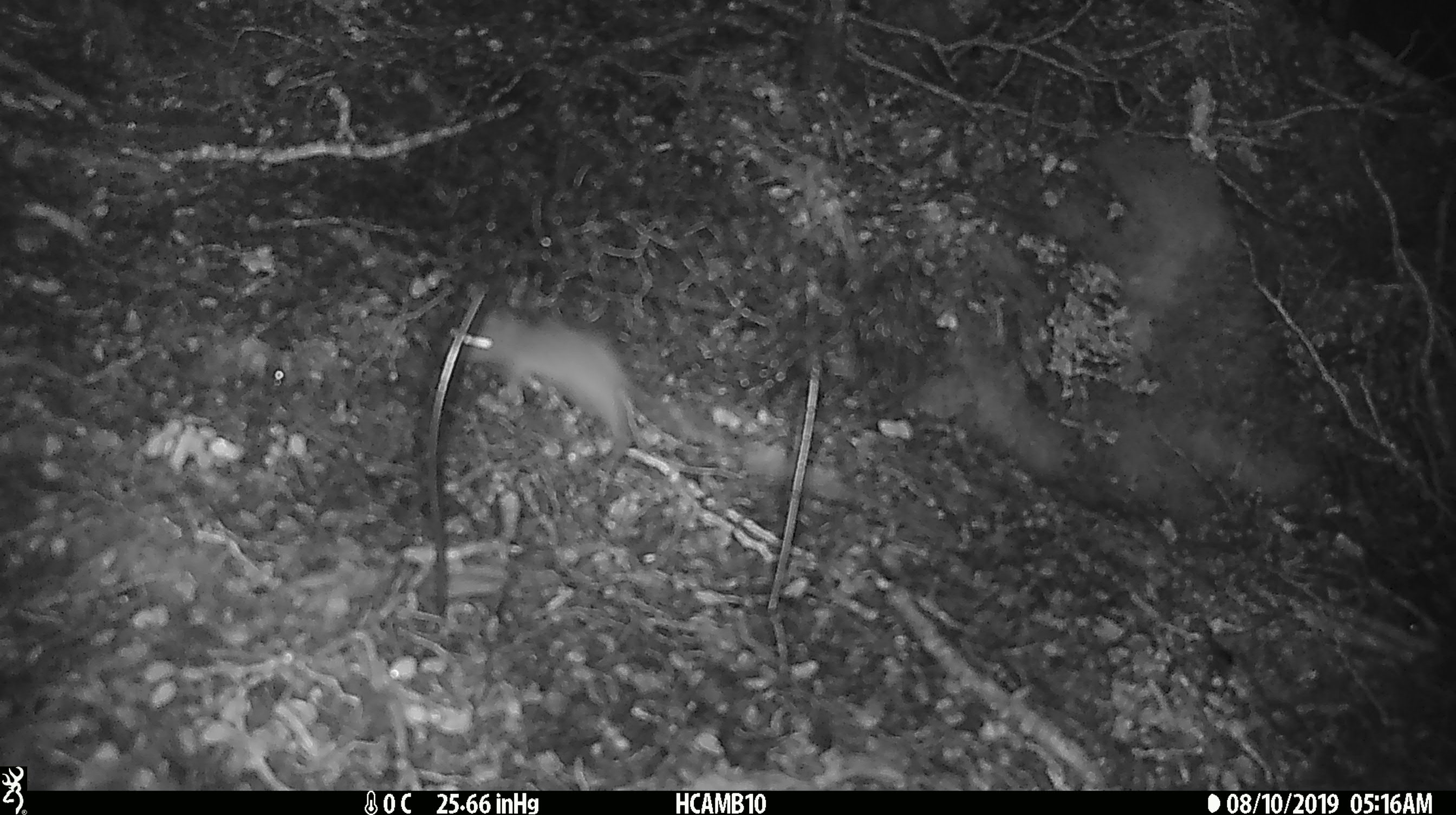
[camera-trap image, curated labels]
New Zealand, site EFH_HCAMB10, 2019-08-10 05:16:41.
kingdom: Animalia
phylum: Chordata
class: Mammalia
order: Rodentia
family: Muridae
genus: Mus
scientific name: Mus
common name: mouse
Mouse (Mus).